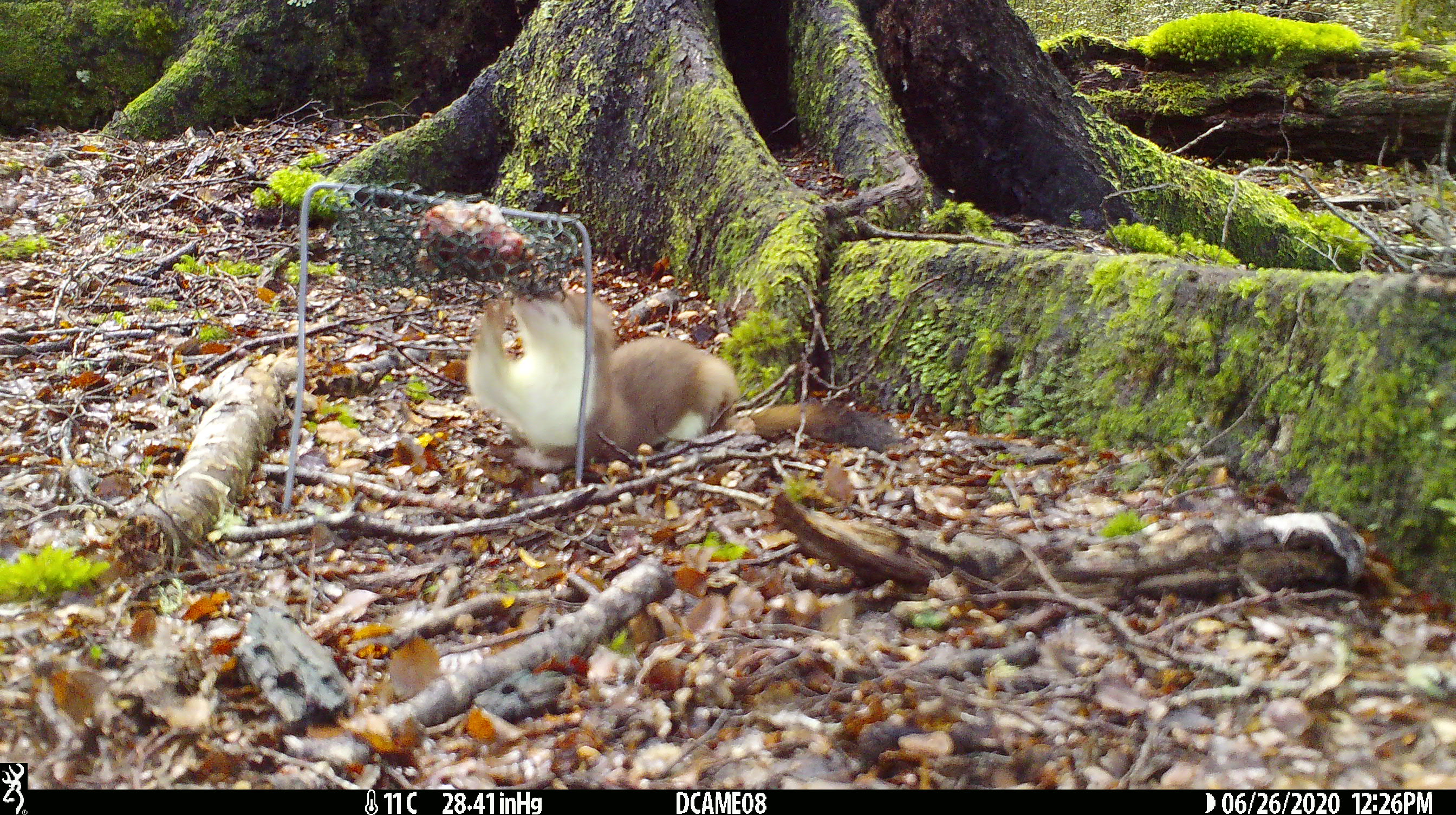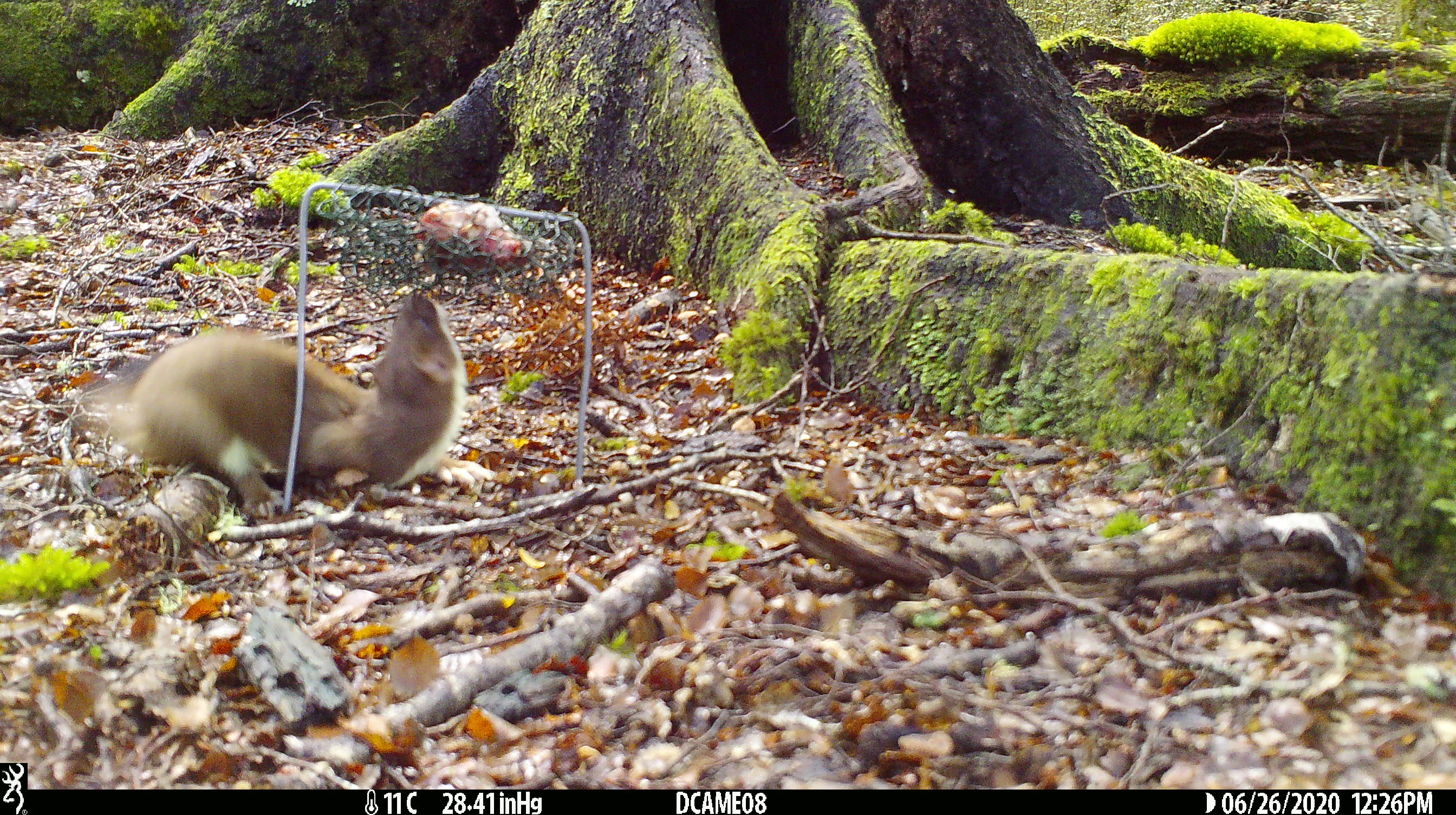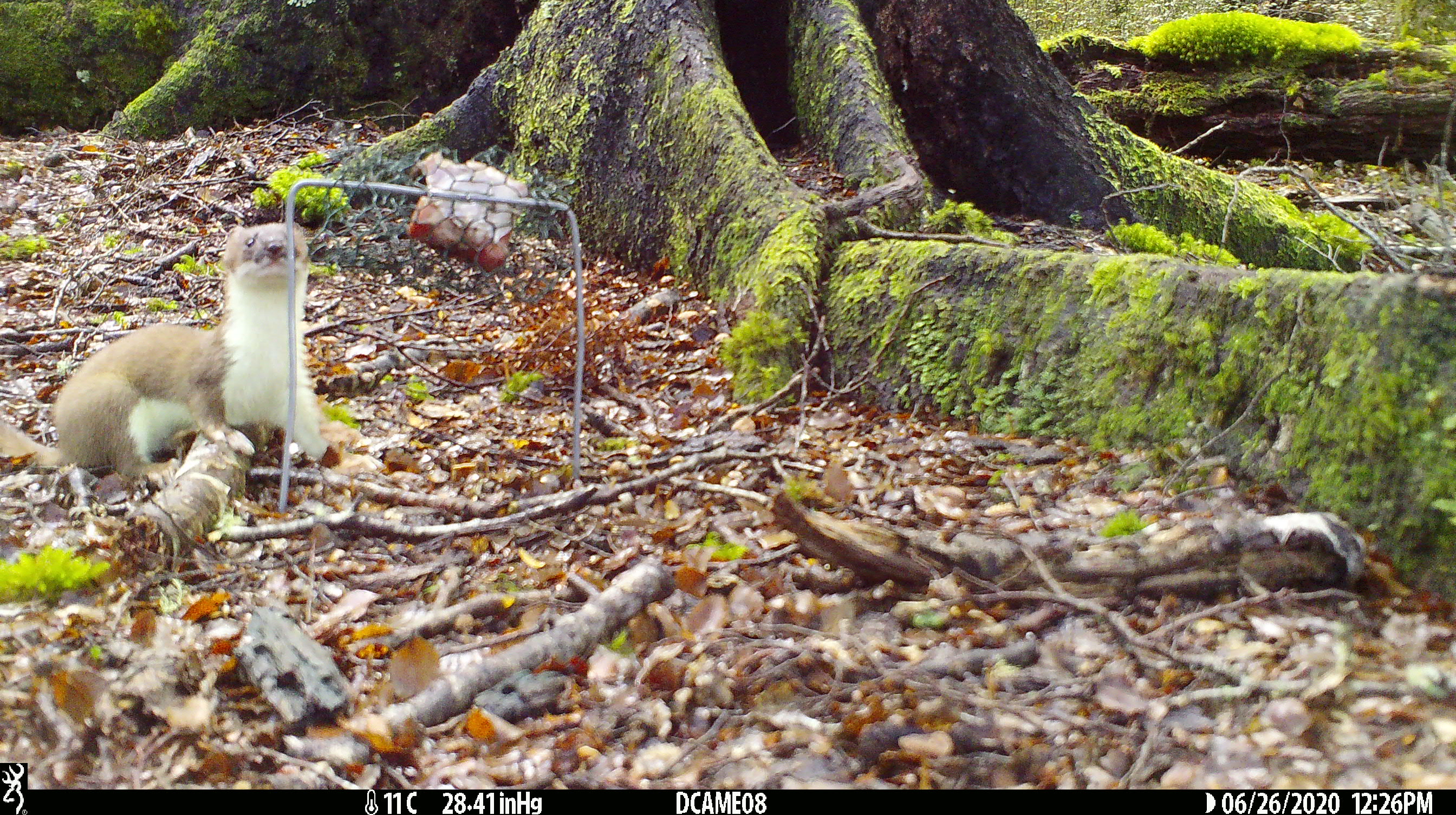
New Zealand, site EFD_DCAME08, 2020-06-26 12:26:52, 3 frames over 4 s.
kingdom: Animalia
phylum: Chordata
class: Mammalia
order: Carnivora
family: Mustelidae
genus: Mustela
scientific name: Mustela erminea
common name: stoat